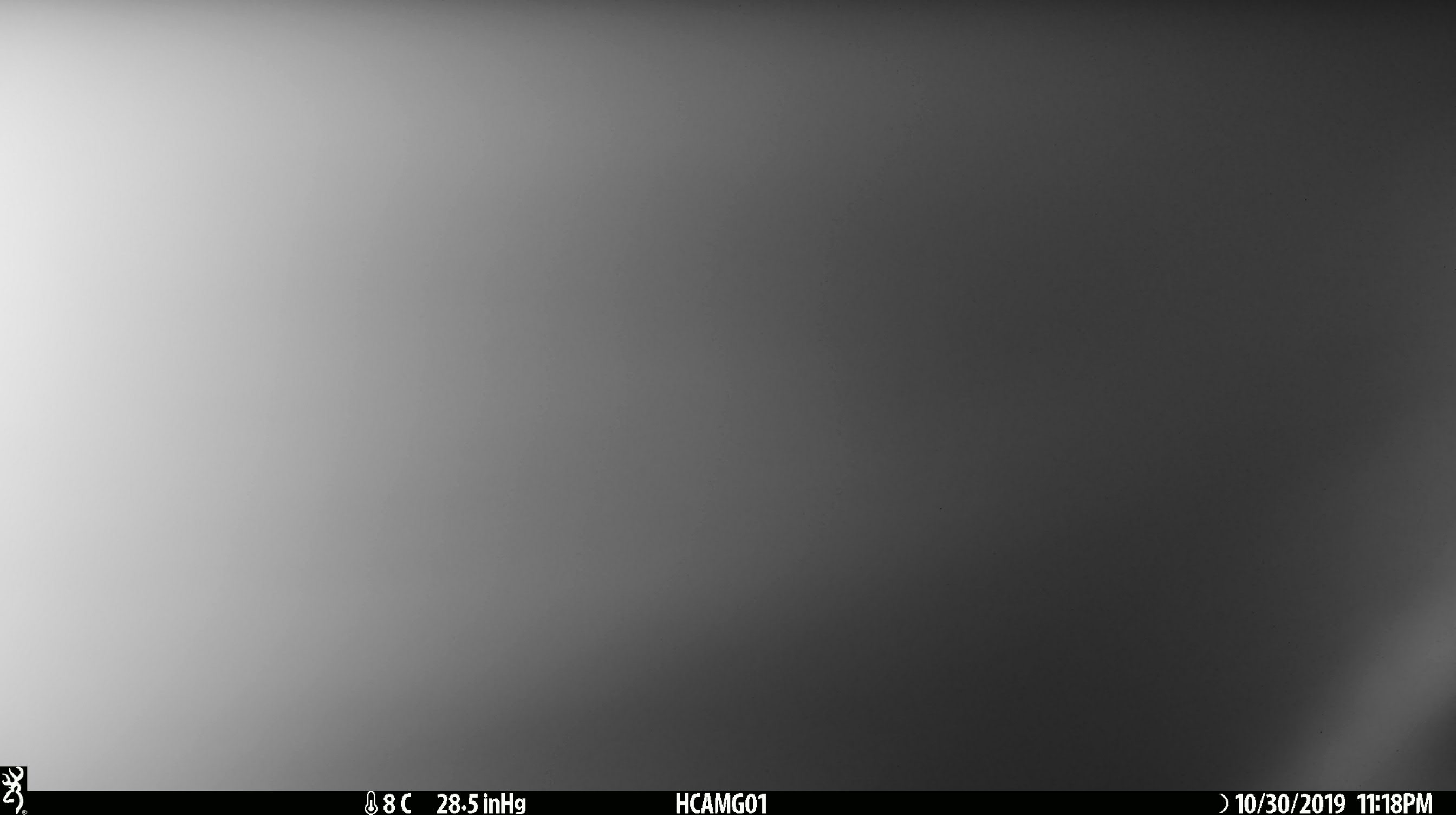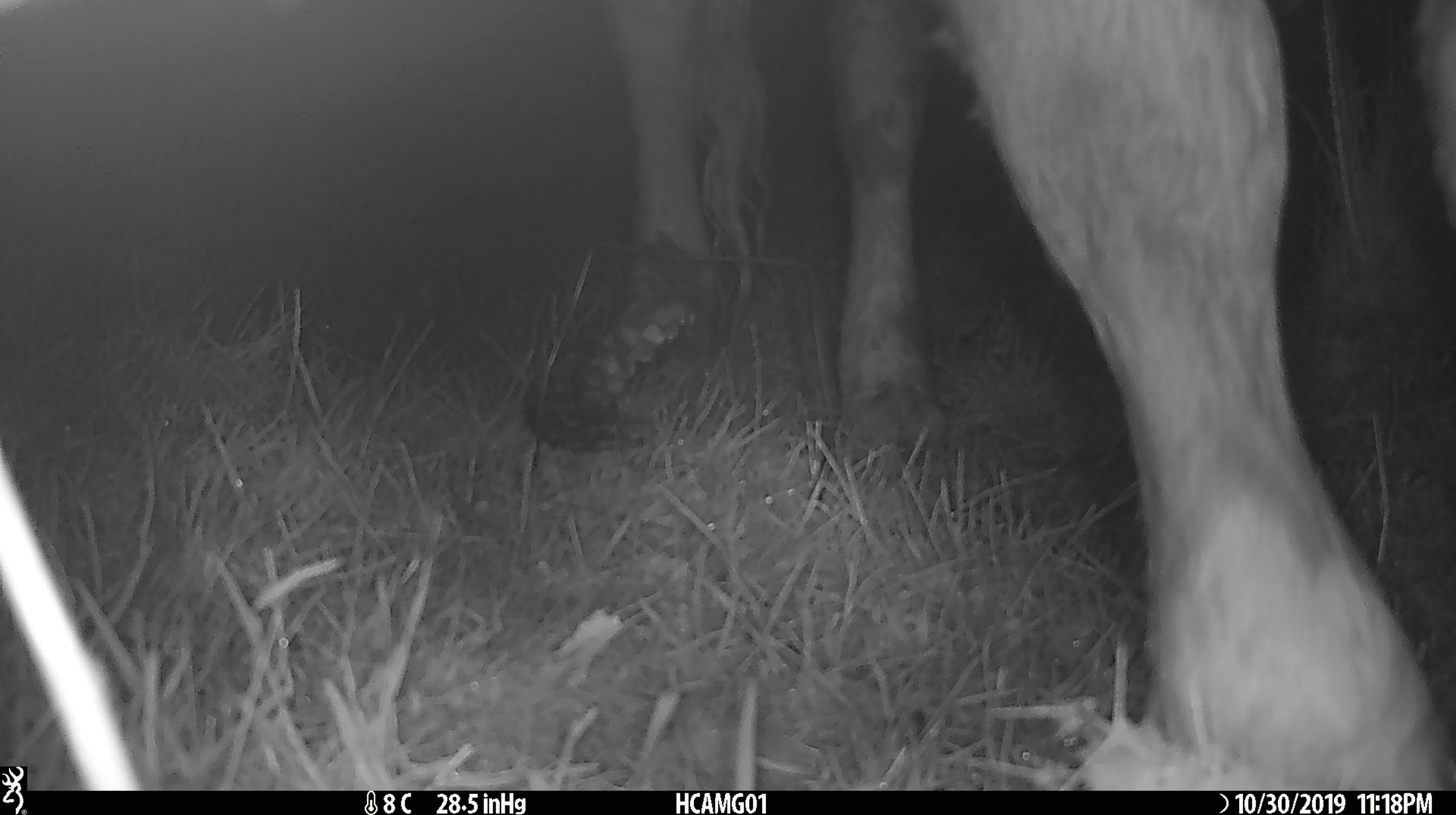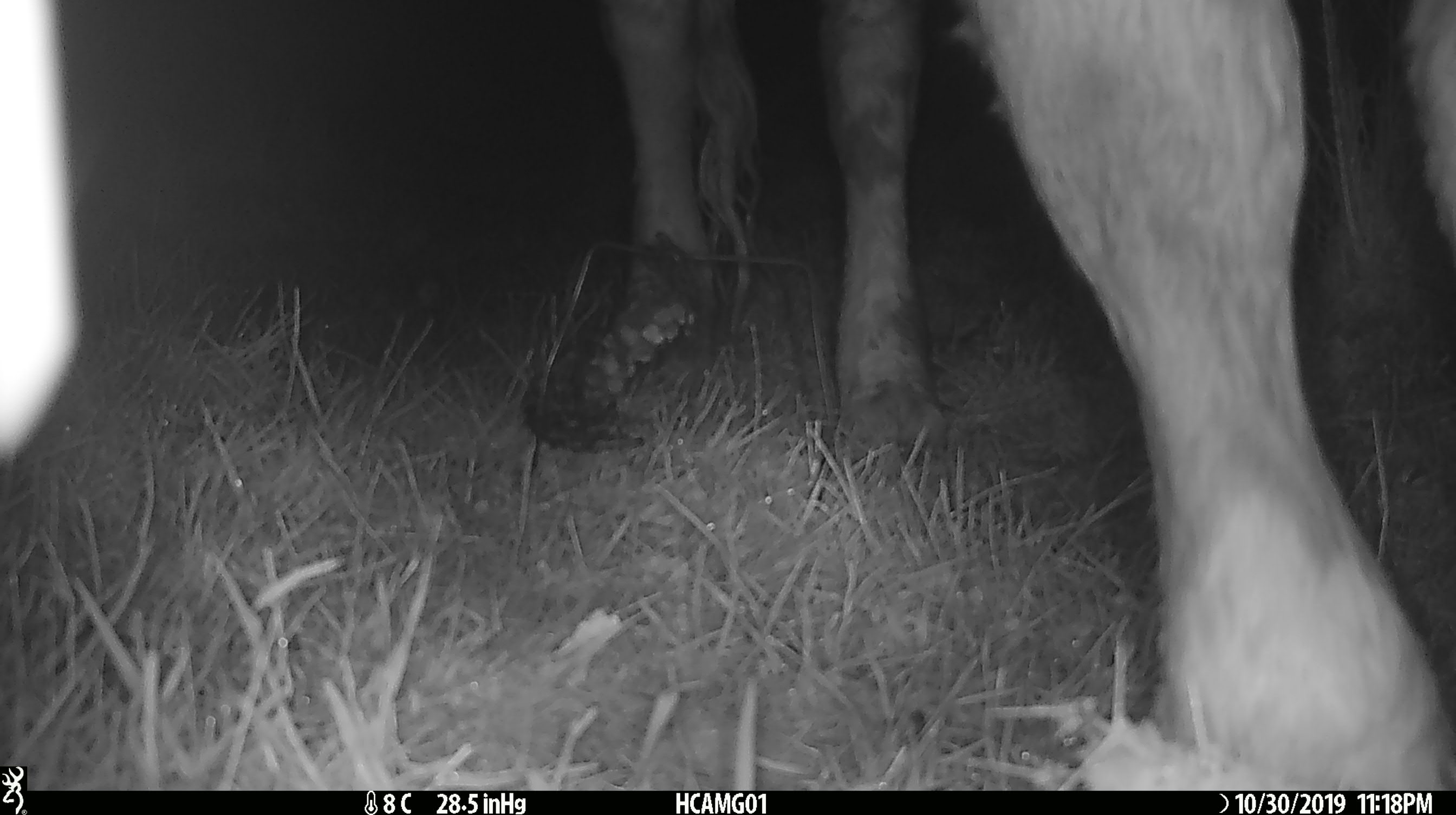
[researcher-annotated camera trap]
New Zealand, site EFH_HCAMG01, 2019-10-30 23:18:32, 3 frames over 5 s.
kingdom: Animalia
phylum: Chordata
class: Mammalia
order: Artiodactyla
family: Bovidae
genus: Bos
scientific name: Bos taurus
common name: domestic cow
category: cow